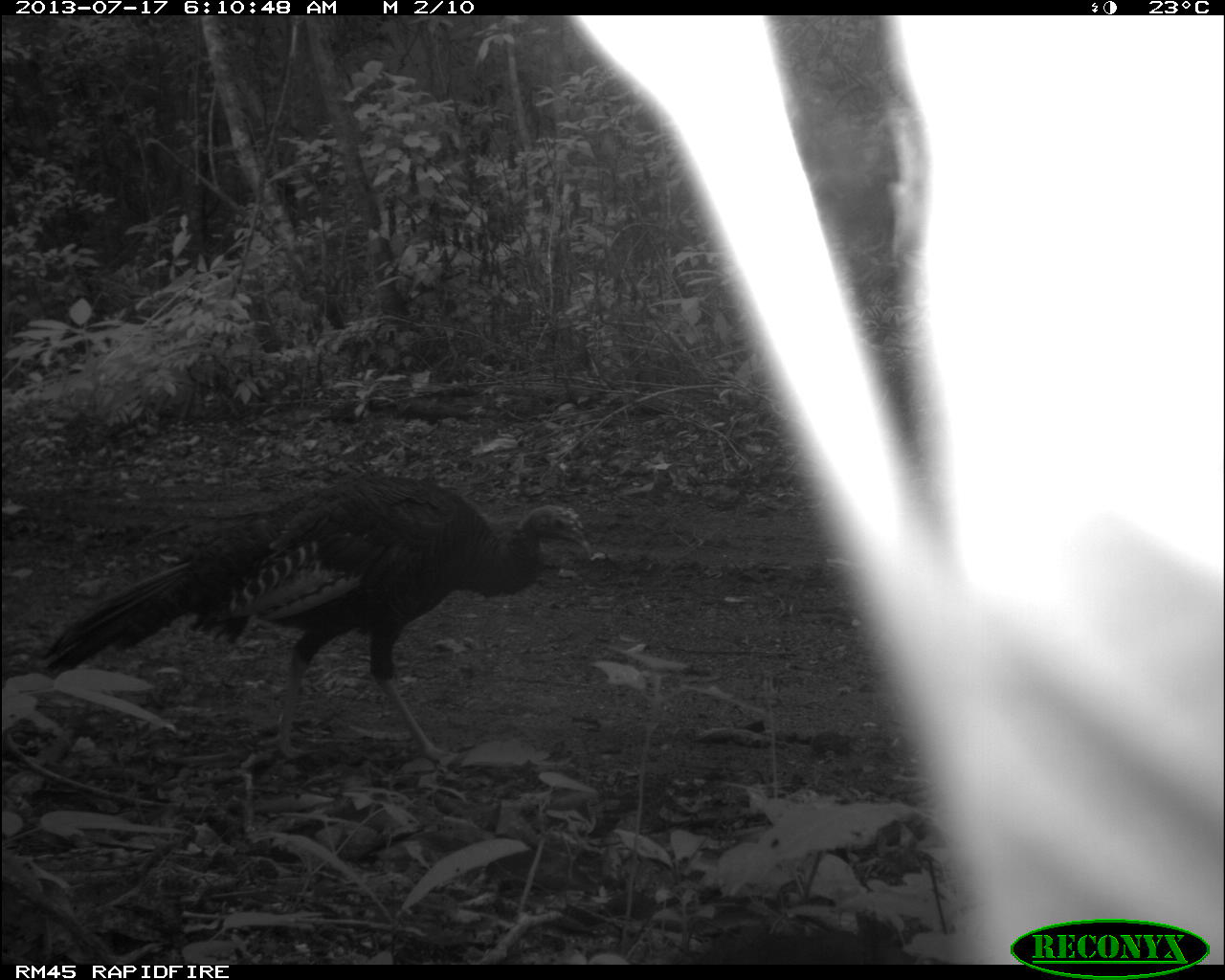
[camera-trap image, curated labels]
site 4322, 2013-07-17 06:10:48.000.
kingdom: Animalia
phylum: Chordata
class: Aves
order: Galliformes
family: Phasianidae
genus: Meleagris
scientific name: Meleagris ocellata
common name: ocellated turkey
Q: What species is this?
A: Meleagris ocellata (ocellated turkey).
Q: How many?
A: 1.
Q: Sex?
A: Female.